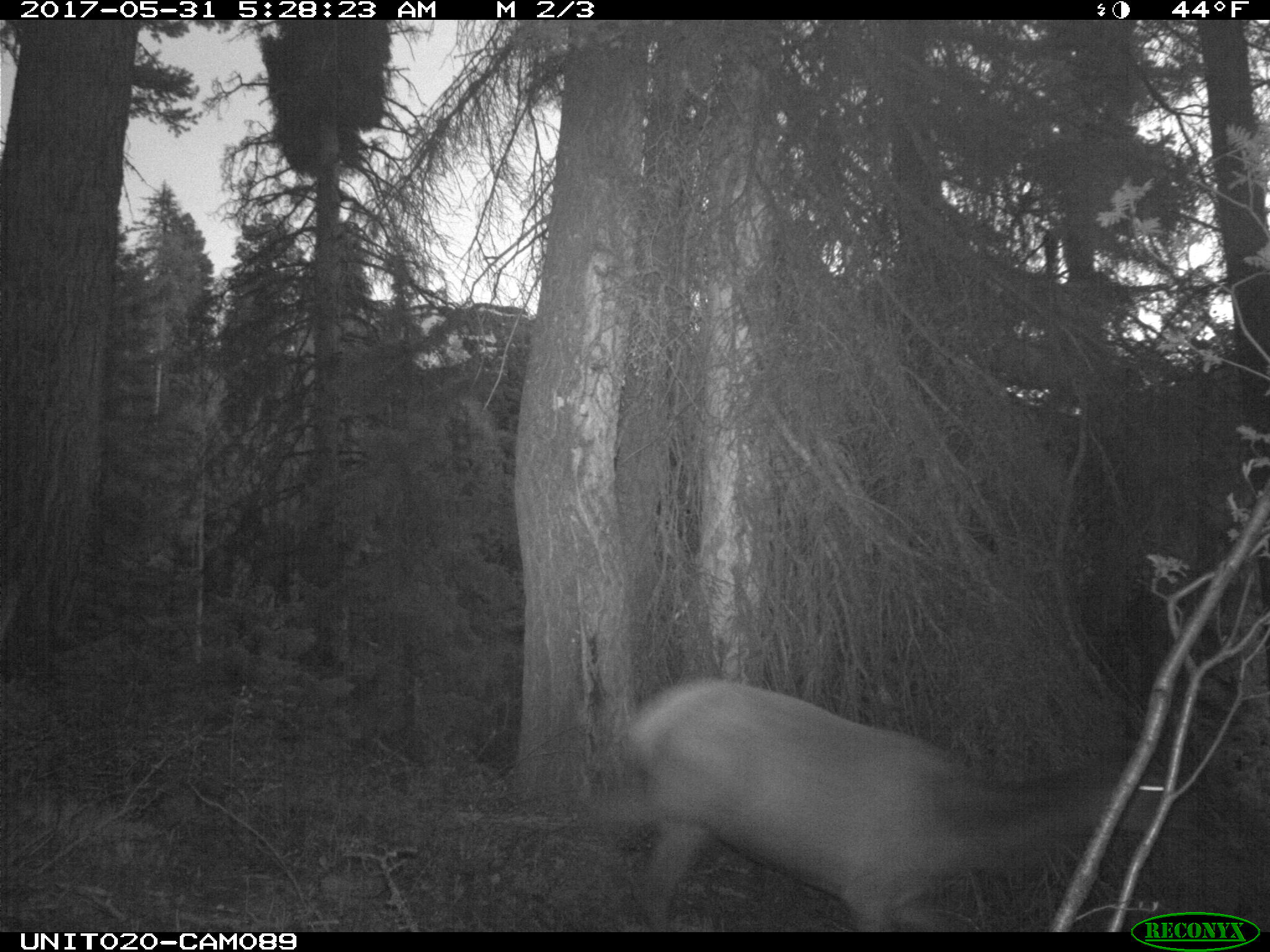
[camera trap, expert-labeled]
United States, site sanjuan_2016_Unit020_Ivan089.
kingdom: Animalia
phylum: Chordata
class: Mammalia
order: Artiodactyla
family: Cervidae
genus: Cervus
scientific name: Cervus elaphus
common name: red deer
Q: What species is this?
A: Cervus elaphus (red deer).